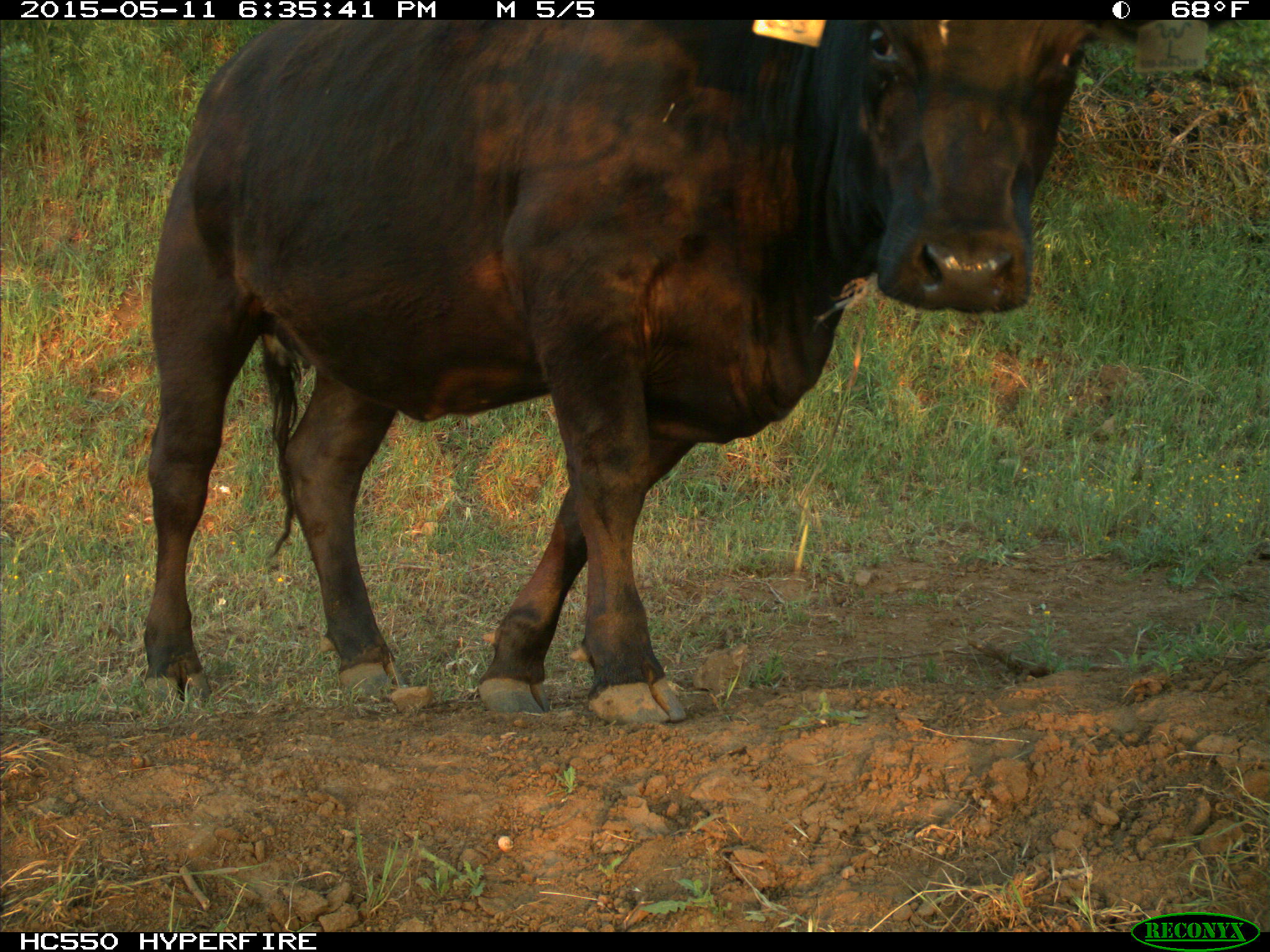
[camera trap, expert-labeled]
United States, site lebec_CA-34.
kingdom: Animalia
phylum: Chordata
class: Mammalia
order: Artiodactyla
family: Bovidae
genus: Bos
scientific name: Bos taurus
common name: domestic cow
Bos taurus (domestic cow).